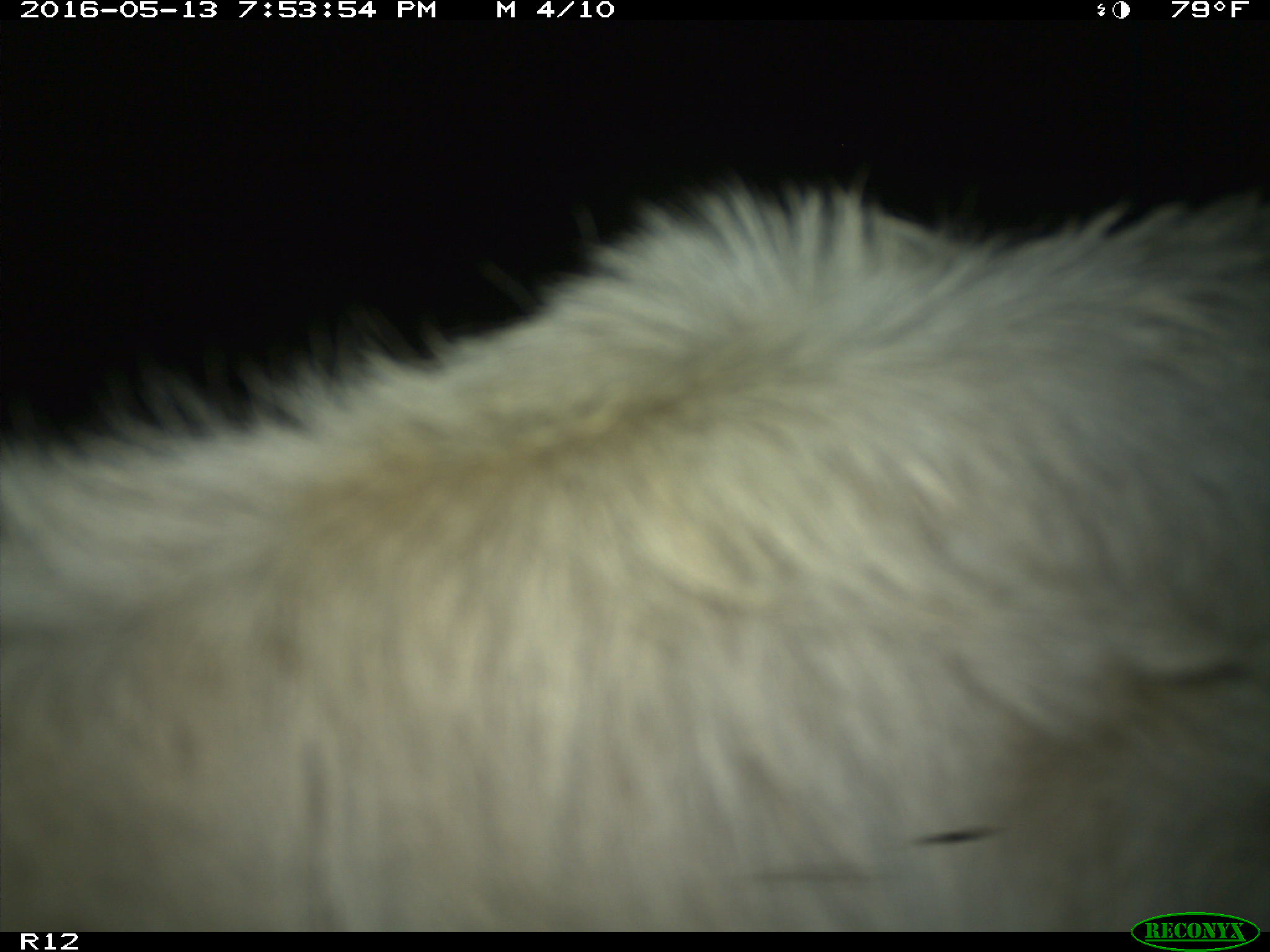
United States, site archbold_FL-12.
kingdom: Animalia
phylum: Chordata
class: Mammalia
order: Artiodactyla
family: Bovidae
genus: Bos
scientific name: Bos taurus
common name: domestic cow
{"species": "Bos taurus (domestic cow)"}